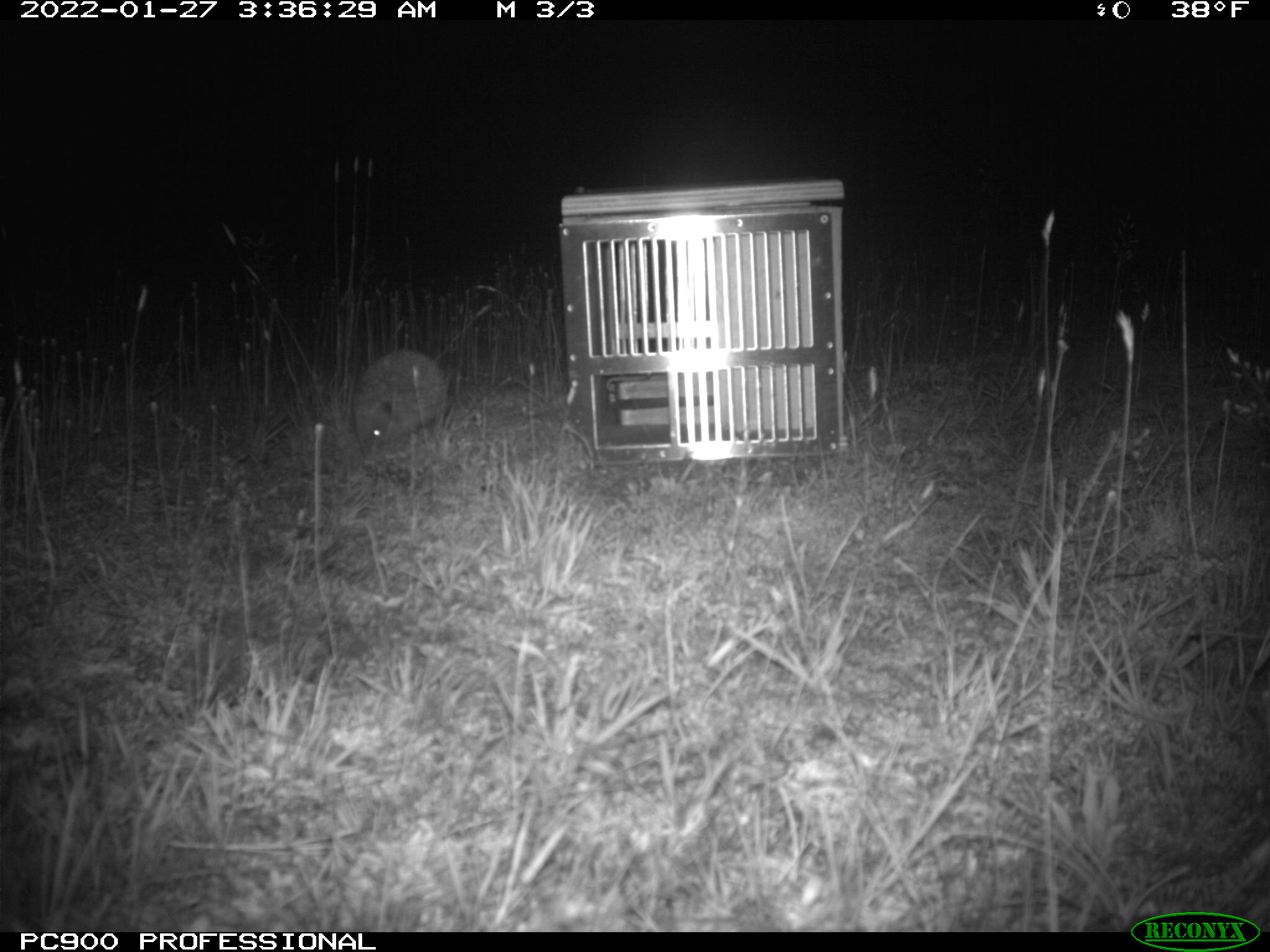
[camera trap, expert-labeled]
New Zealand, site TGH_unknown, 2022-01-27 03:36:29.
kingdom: Animalia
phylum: Chordata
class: Mammalia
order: Eulipotyphla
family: Erinaceidae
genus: Erinaceus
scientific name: Erinaceus europaeus europaeus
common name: european hedgehog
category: hedgehog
Hedgehog (european hedgehog) (Erinaceus europaeus europaeus).